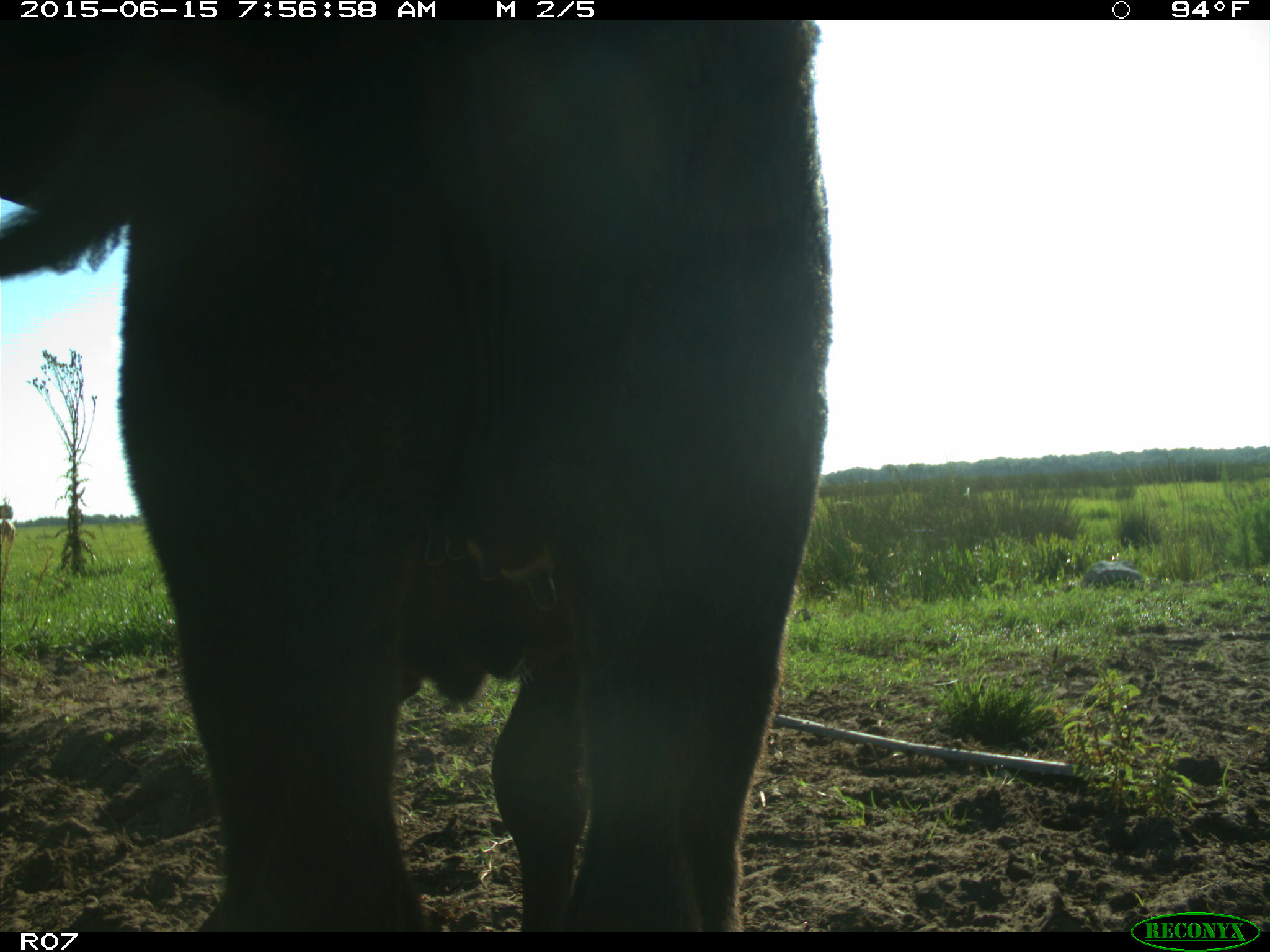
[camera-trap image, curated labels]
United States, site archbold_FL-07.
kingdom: Animalia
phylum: Chordata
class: Mammalia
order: Artiodactyla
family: Bovidae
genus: Bos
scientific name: Bos taurus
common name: domestic cow